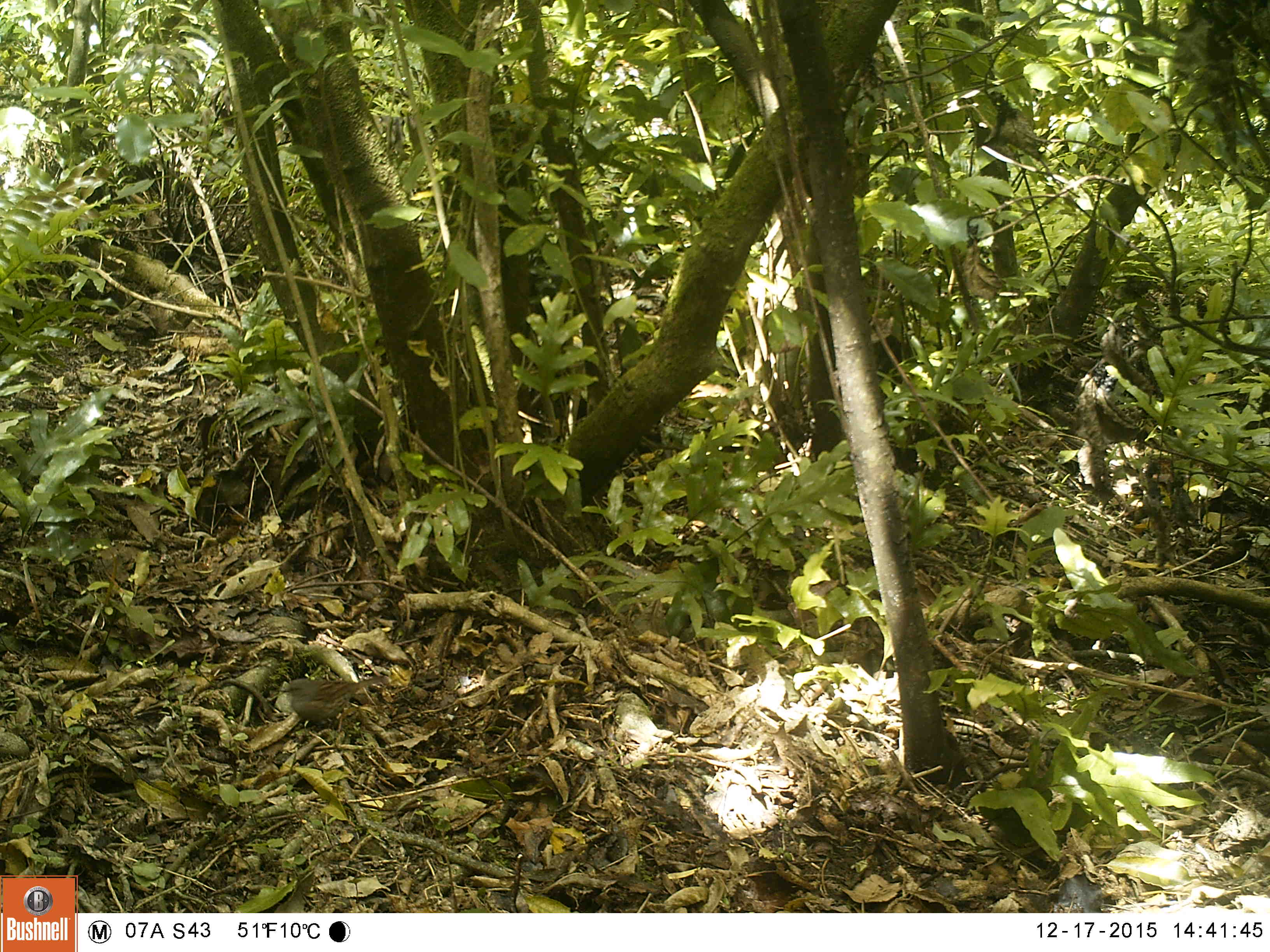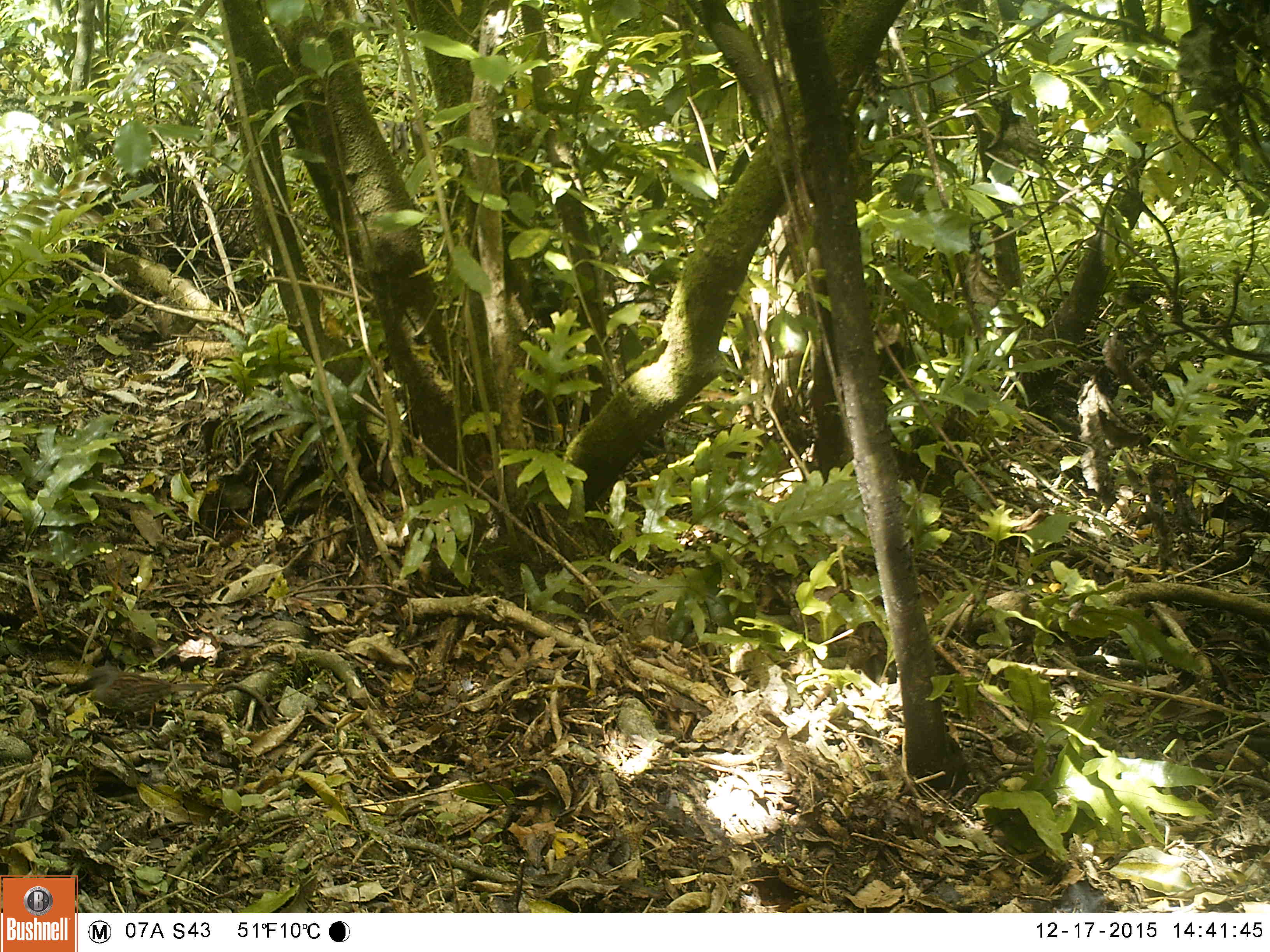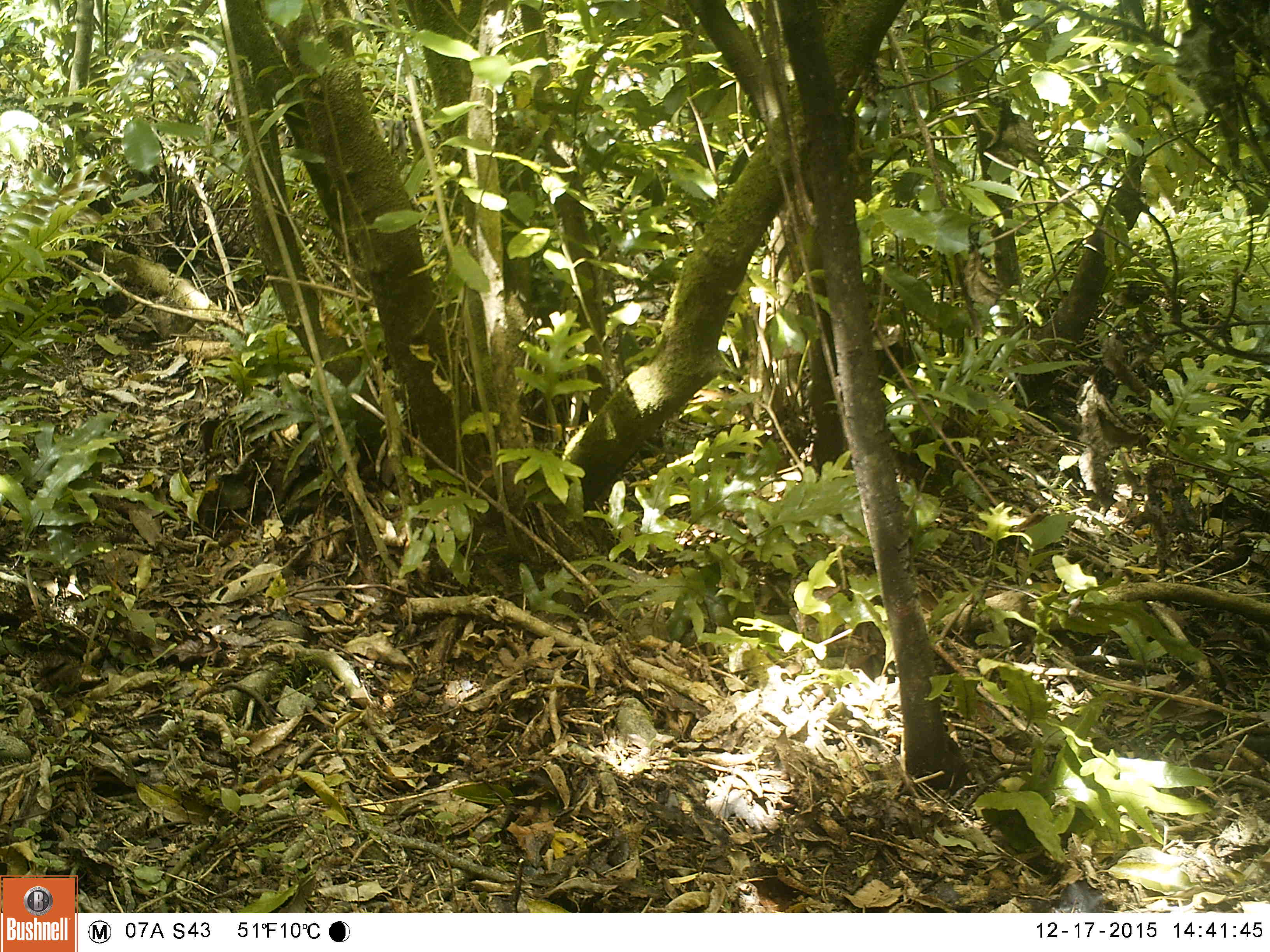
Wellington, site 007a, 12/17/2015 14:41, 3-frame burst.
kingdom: Animalia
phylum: Chordata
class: Aves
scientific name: Aves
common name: bird